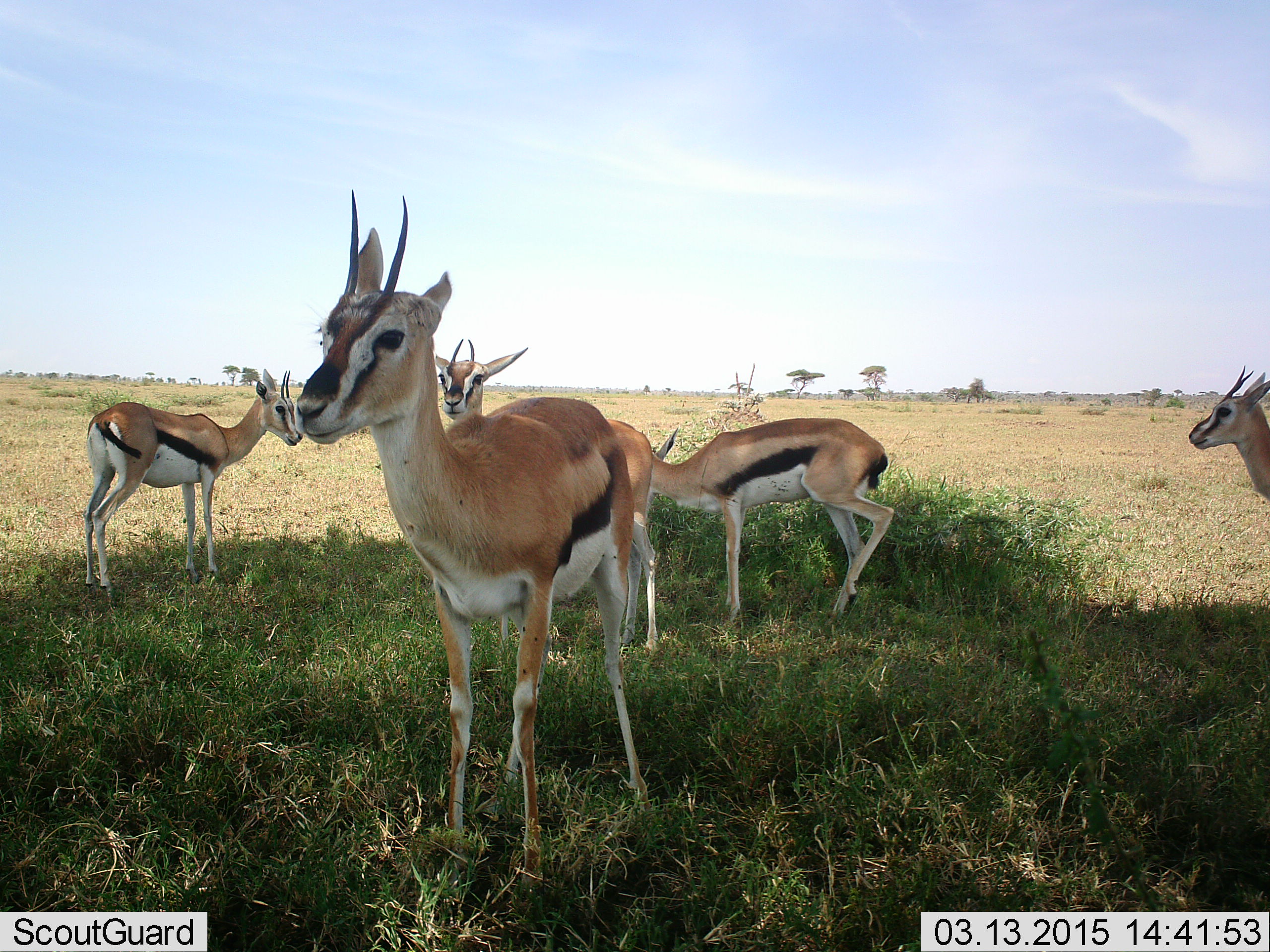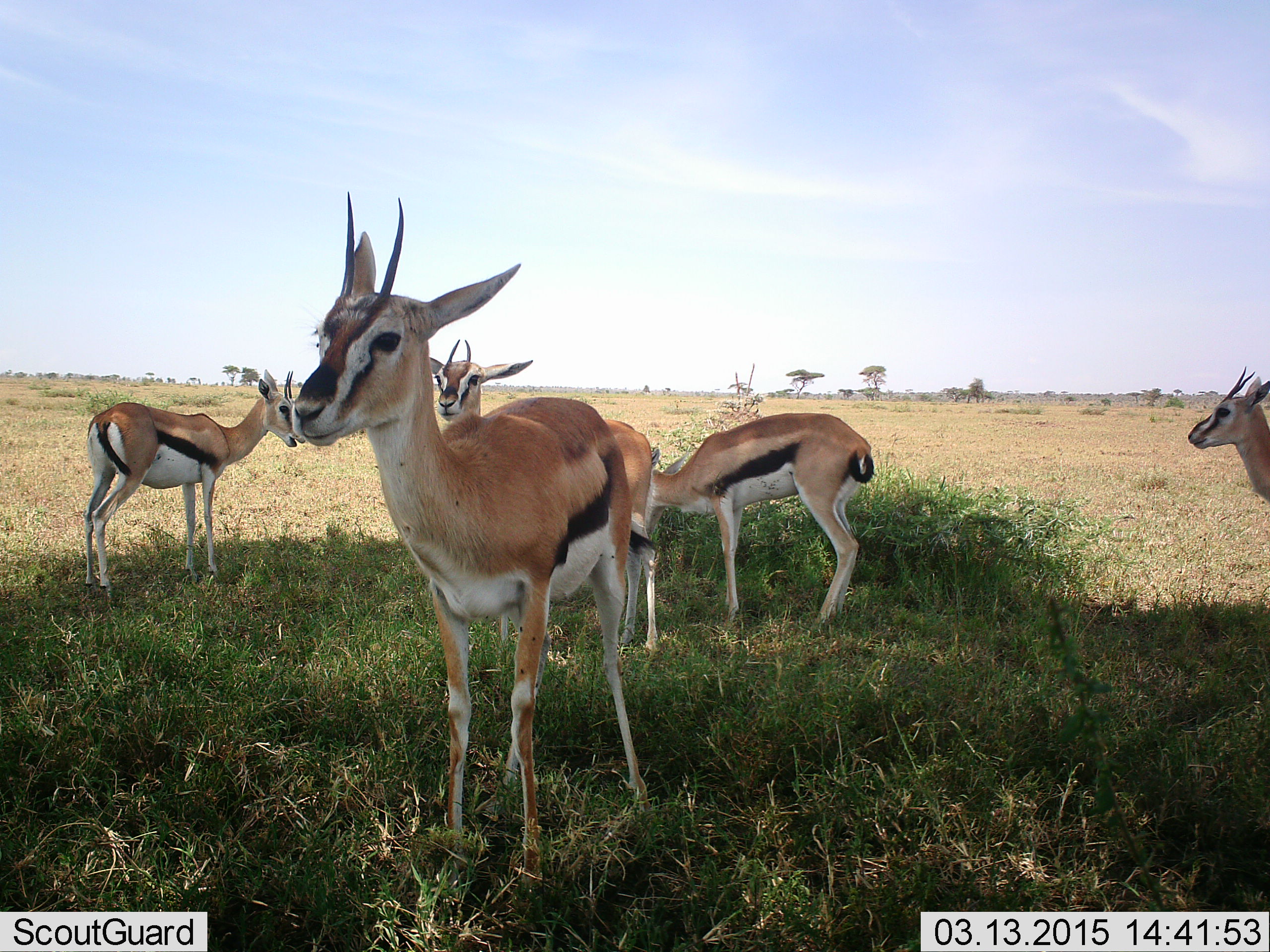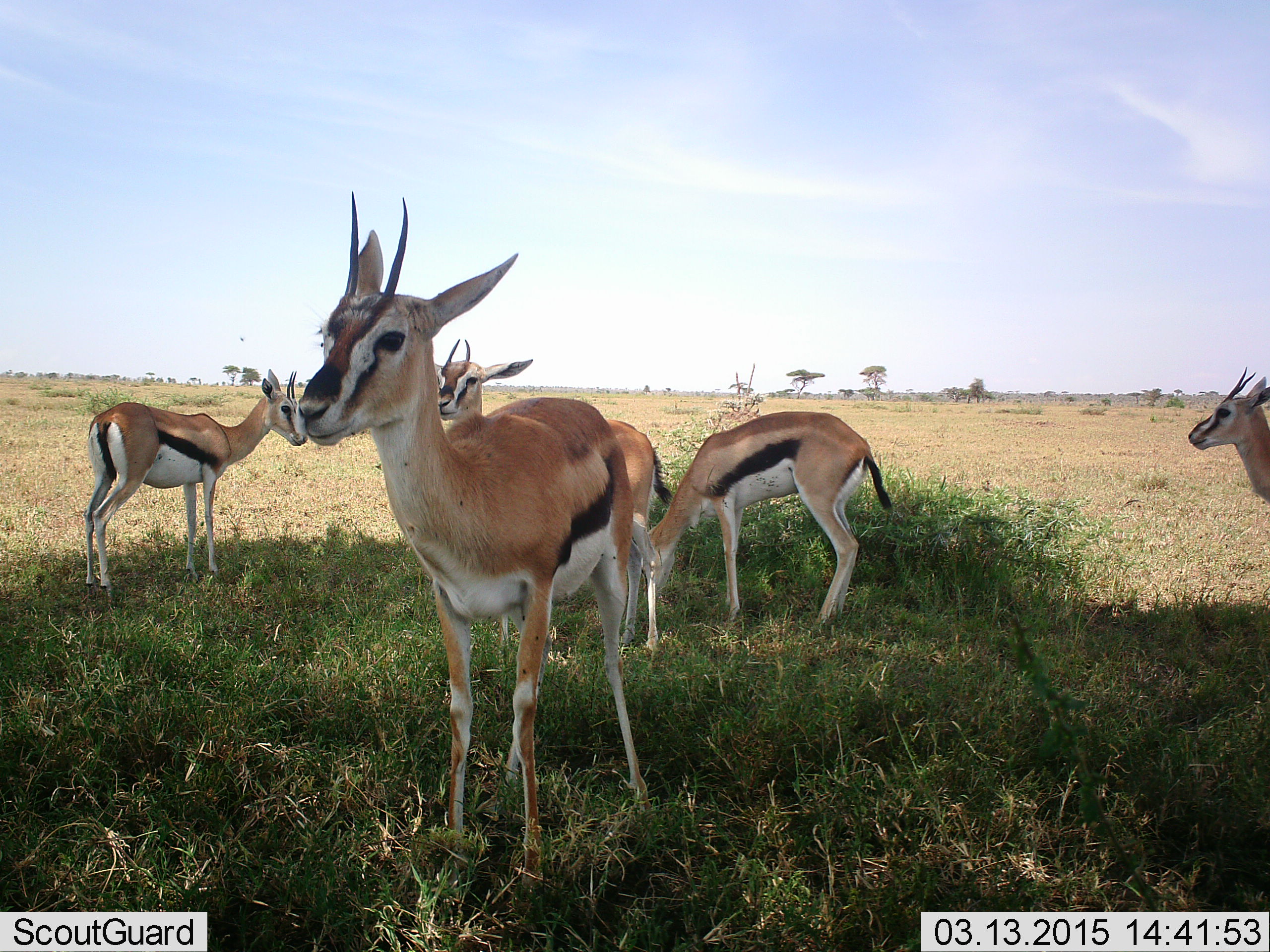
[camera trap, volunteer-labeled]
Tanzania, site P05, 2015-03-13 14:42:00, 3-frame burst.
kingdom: Animalia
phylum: Chordata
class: Mammalia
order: Artiodactyla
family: Bovidae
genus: Eudorcas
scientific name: Eudorcas thomsonii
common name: thomson's gazelle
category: gazellethomsons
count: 5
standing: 80%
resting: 10%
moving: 0%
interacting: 10%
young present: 10%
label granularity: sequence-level